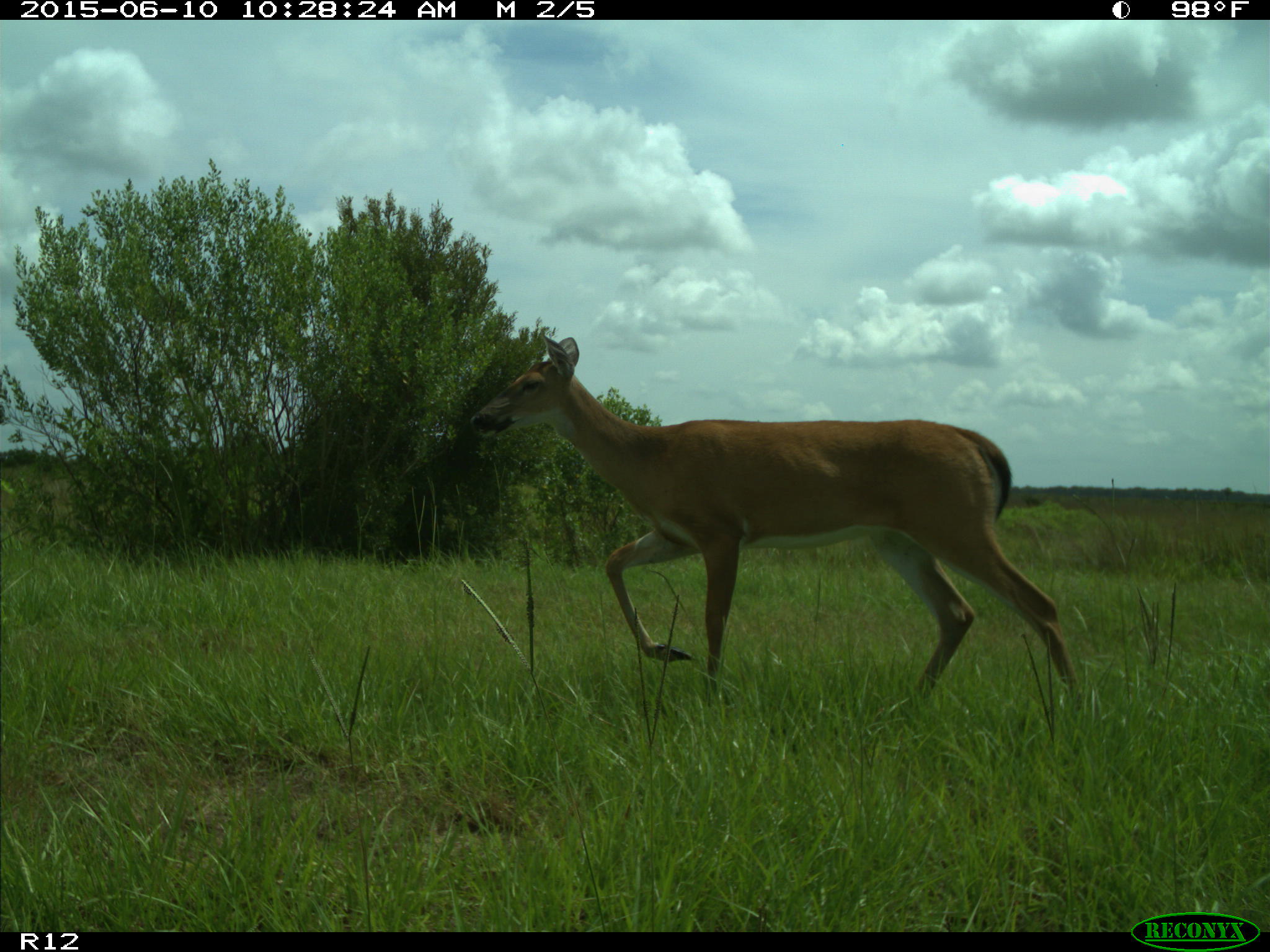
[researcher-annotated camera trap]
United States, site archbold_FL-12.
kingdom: Animalia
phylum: Chordata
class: Mammalia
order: Artiodactyla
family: Cervidae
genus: Odocoileus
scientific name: Odocoileus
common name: deer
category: unidentified deer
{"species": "unidentified deer (deer) (Odocoileus)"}